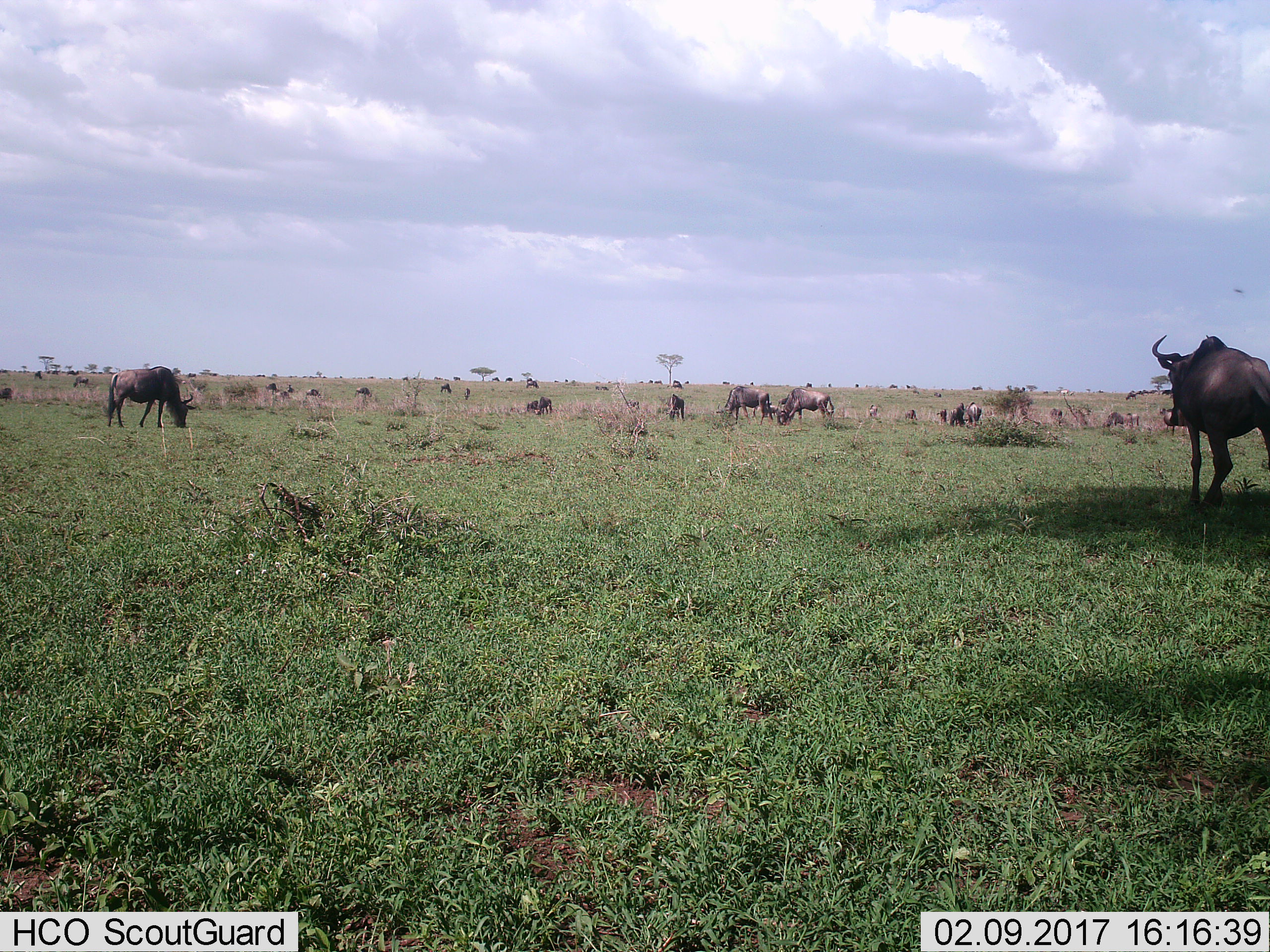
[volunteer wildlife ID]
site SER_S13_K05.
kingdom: Animalia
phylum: Chordata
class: Mammalia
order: Artiodactyla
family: Bovidae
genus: Connochaetes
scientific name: Connochaetes taurinus taurinus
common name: blue wildebeest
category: wildebeestblue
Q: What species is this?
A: Wildebeestblue (blue wildebeest) (Connochaetes taurinus taurinus).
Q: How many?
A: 11-50.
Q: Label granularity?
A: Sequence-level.